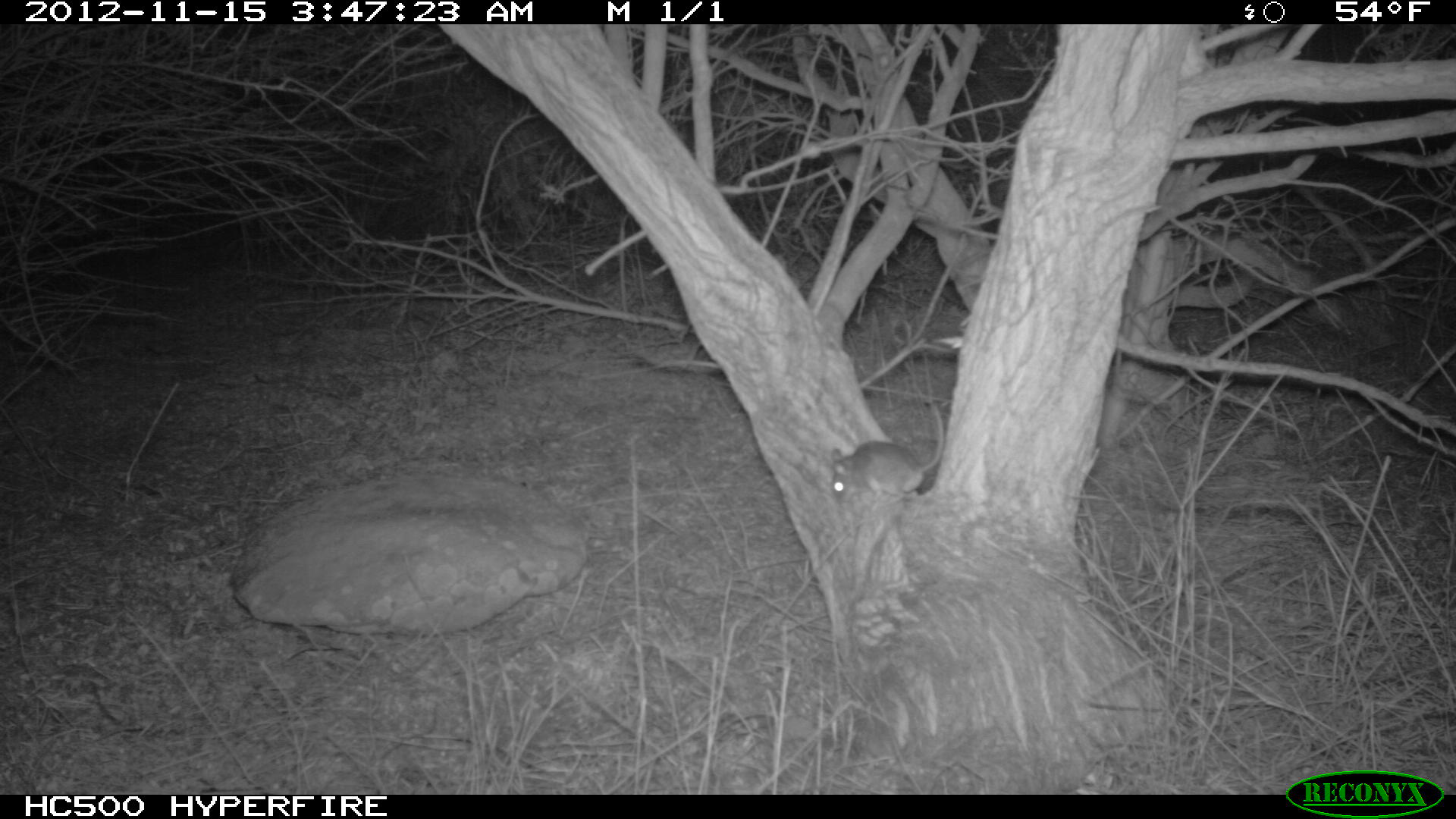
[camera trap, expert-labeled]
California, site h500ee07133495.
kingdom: Animalia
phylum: Chordata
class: Mammalia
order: Rodentia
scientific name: Rodentia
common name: rodent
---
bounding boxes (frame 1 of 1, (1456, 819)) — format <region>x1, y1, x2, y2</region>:
rodent: <region>830, 397, 943, 503</region>